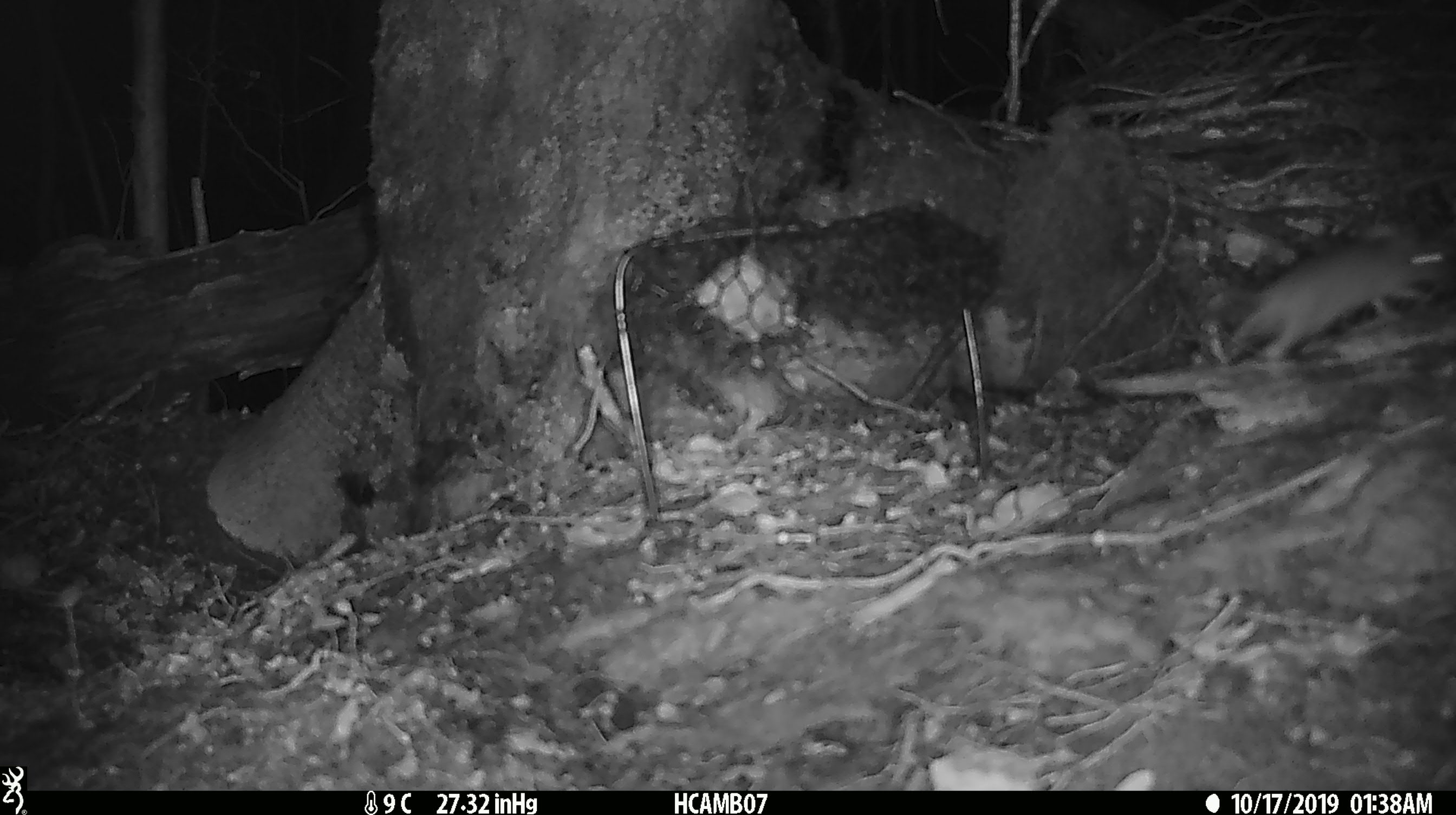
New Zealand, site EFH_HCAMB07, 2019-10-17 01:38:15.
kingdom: Animalia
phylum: Chordata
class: Mammalia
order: Rodentia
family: Muridae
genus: Mus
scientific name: Mus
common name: mouse